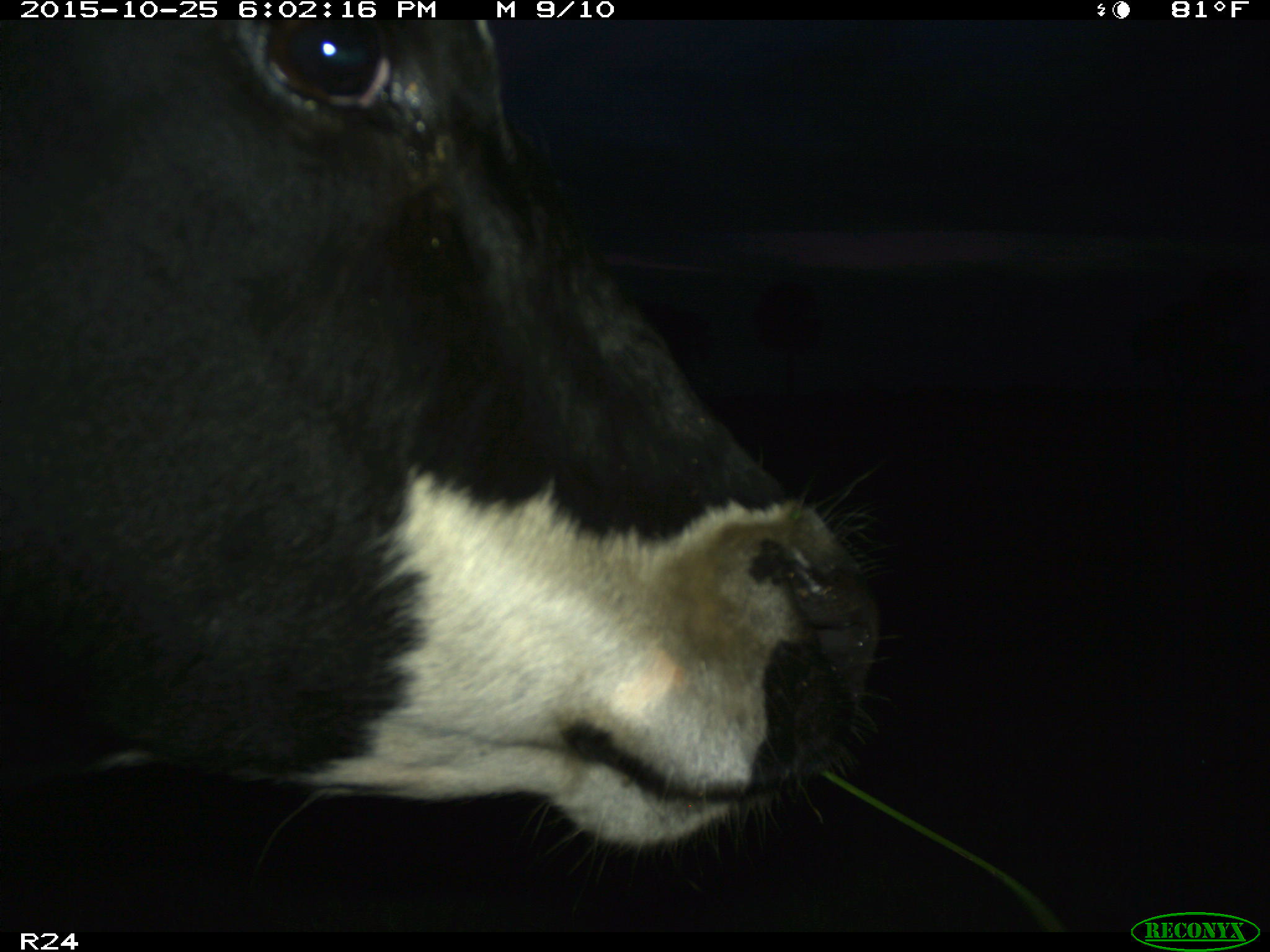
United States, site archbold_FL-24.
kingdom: Animalia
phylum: Chordata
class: Mammalia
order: Artiodactyla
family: Bovidae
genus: Bos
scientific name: Bos taurus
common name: domestic cow